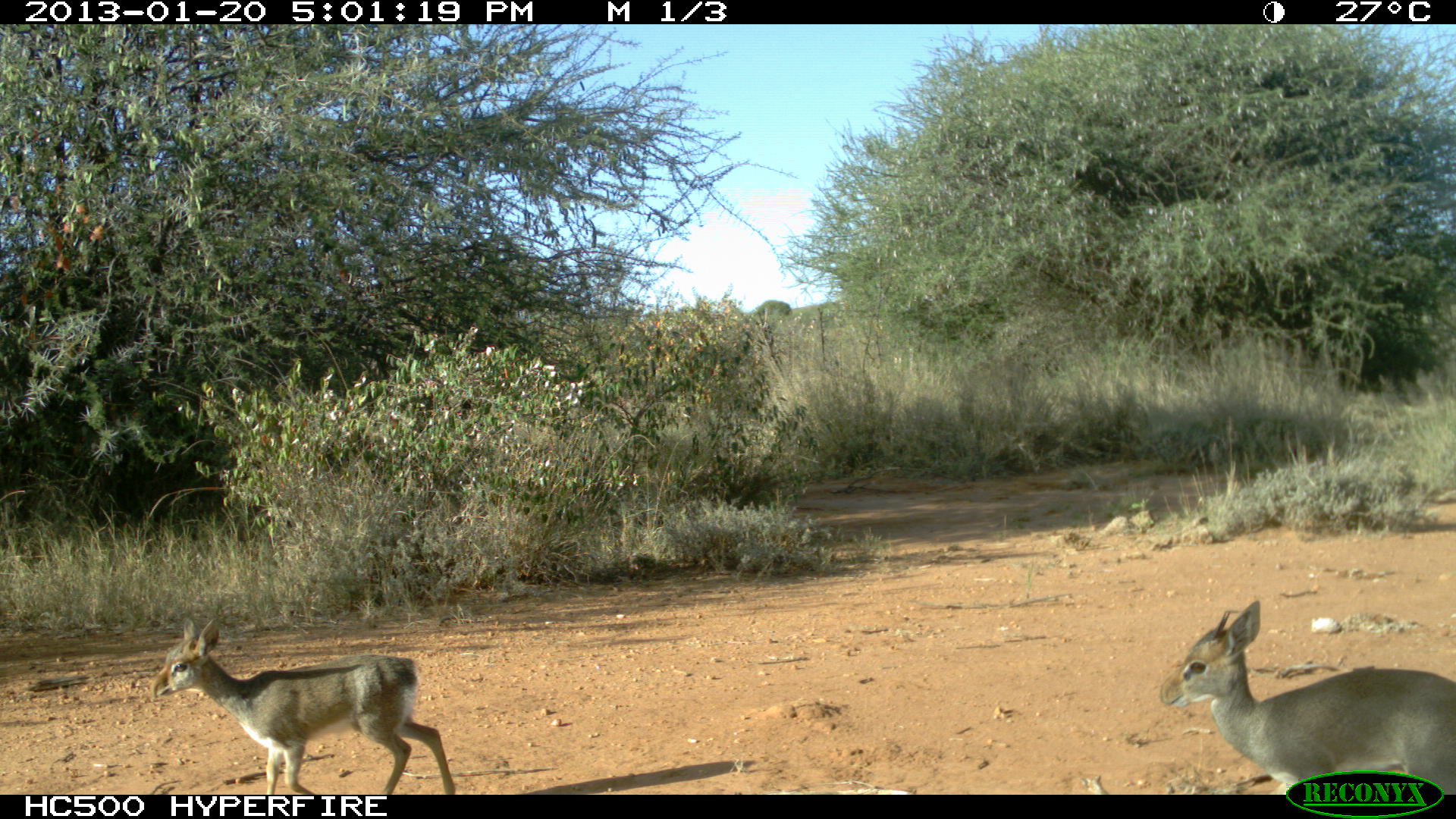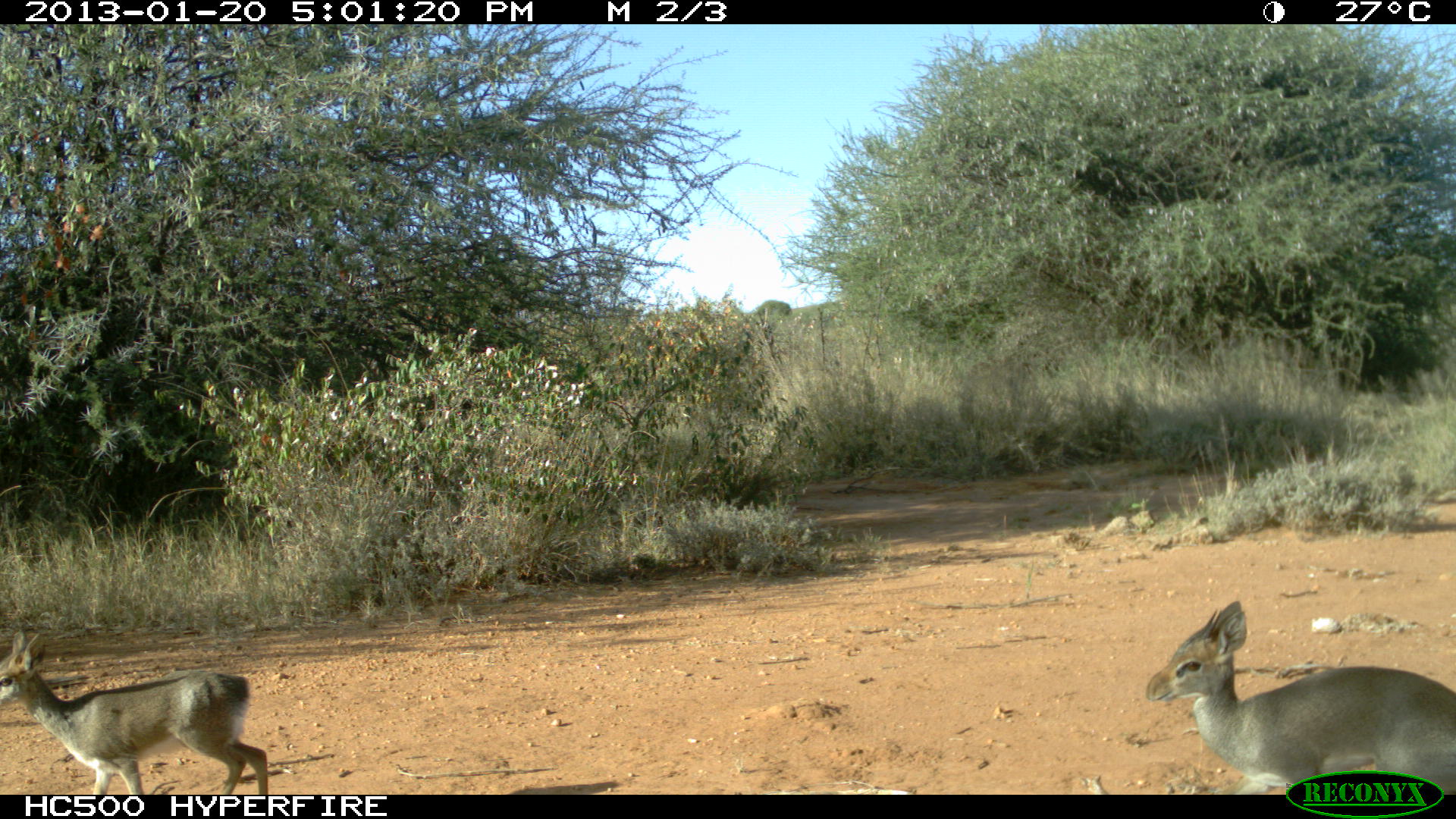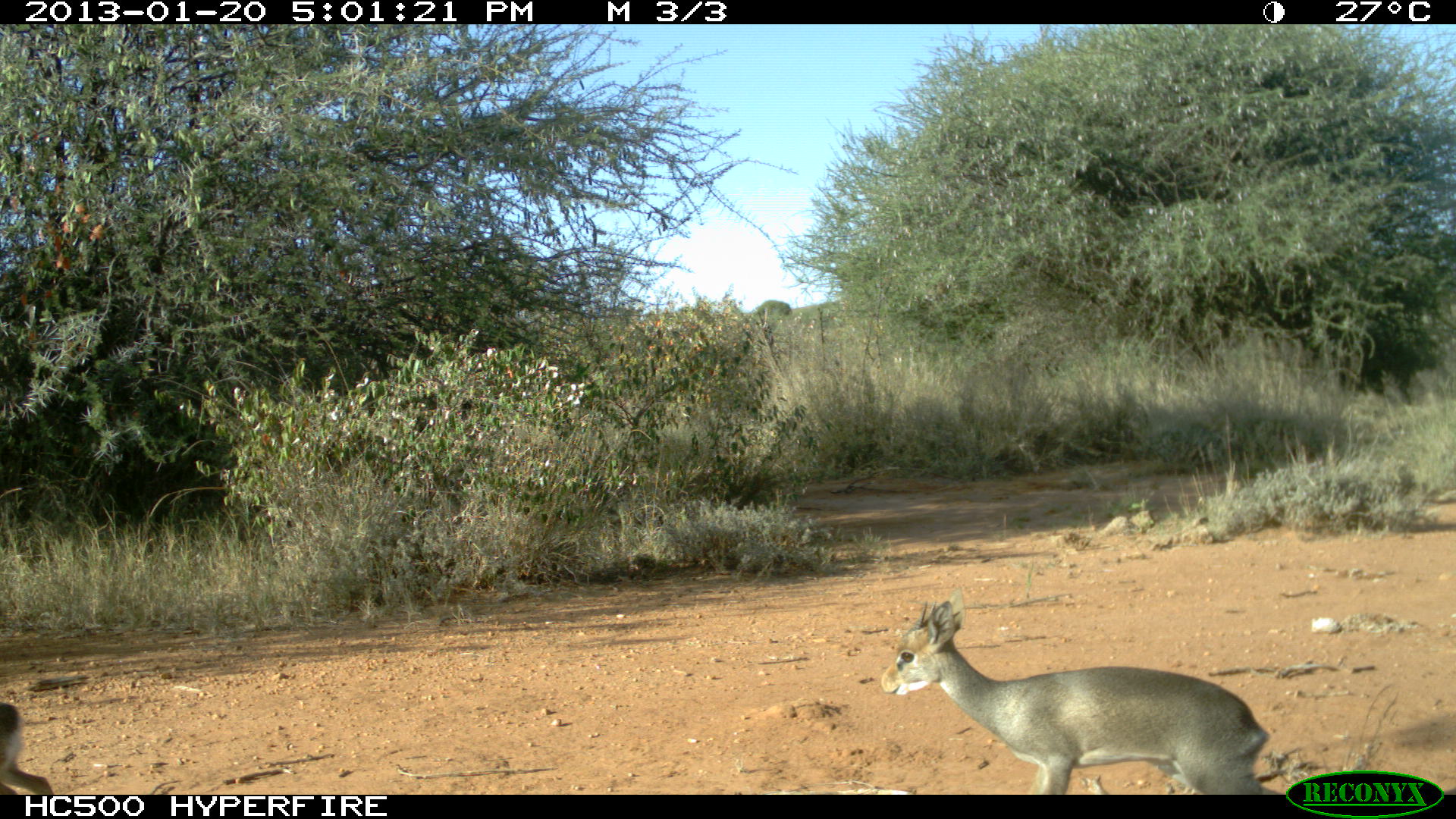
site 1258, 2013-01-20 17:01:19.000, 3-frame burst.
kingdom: Animalia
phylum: Chordata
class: Mammalia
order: Artiodactyla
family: Bovidae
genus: Madoqua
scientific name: Madoqua guentheri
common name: günther's dik-dik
Madoqua guentheri (günther's dik-dik), count 2.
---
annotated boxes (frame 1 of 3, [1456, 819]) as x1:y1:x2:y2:
madoqua guentheri: 1158:599:1456:794; 148:617:455:794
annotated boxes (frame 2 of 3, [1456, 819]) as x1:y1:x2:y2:
madoqua guentheri: 1141:595:1456:794; 0:628:269:794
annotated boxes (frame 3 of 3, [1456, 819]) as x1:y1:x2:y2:
madoqua guentheri: 878:595:1270:794; 2:696:51:797